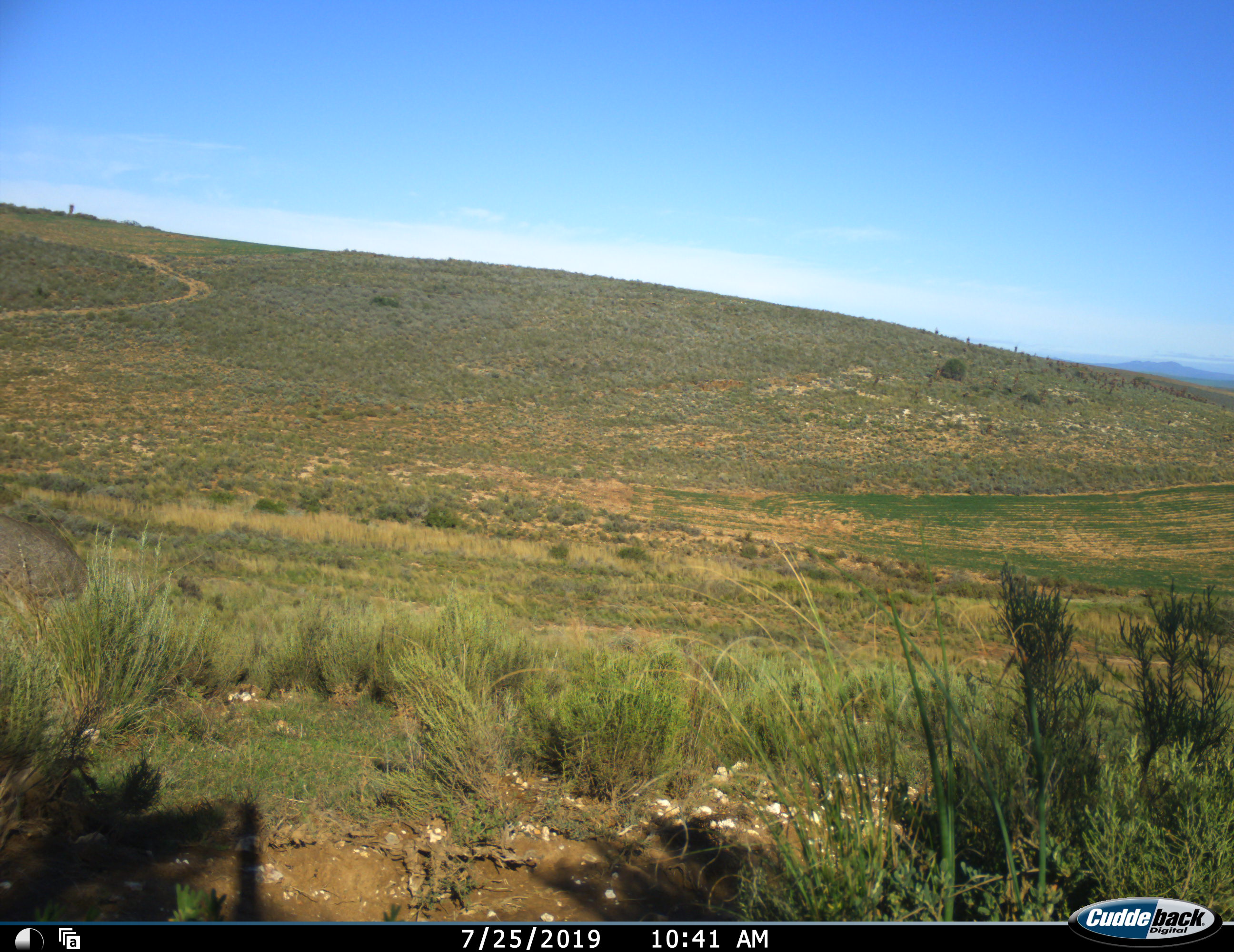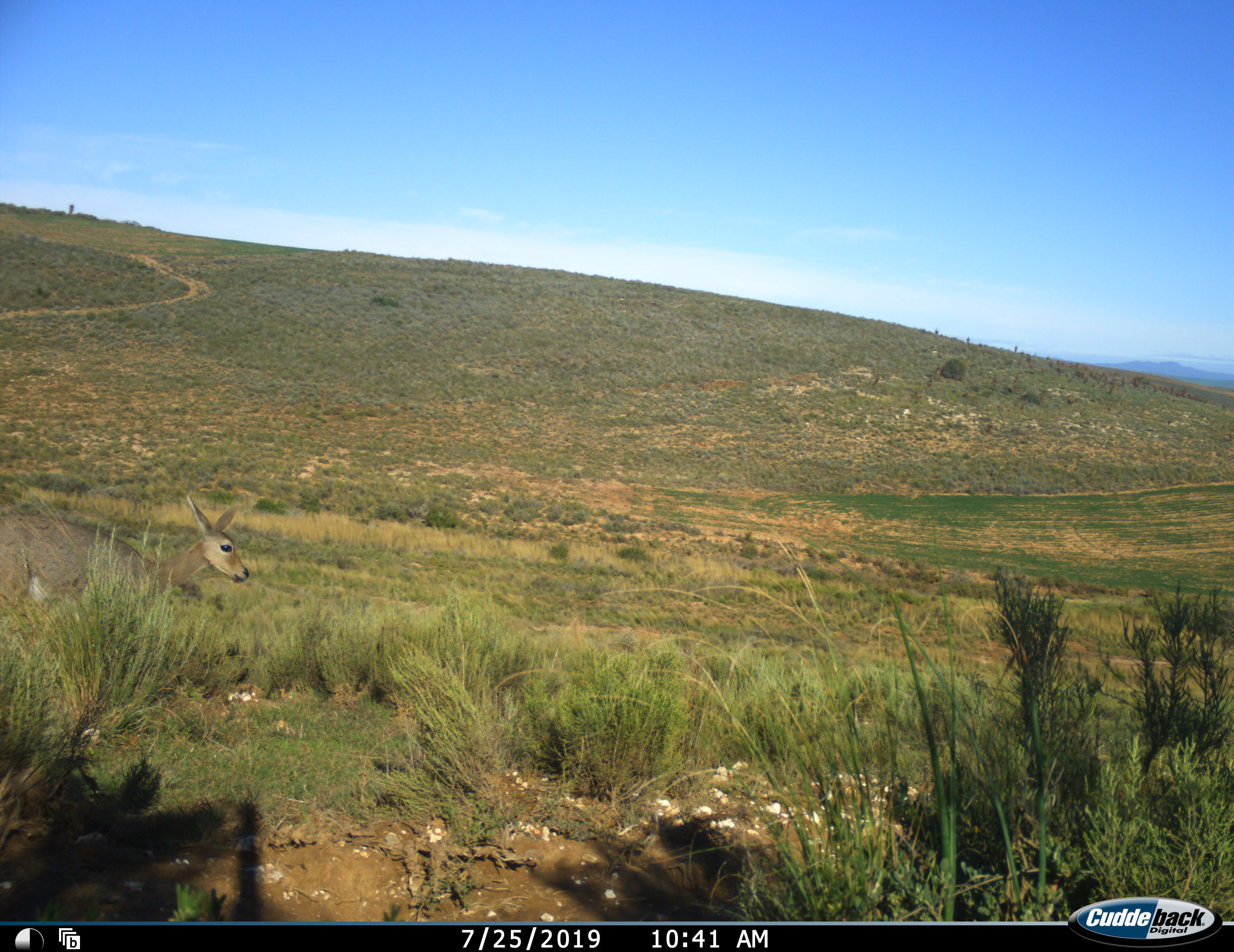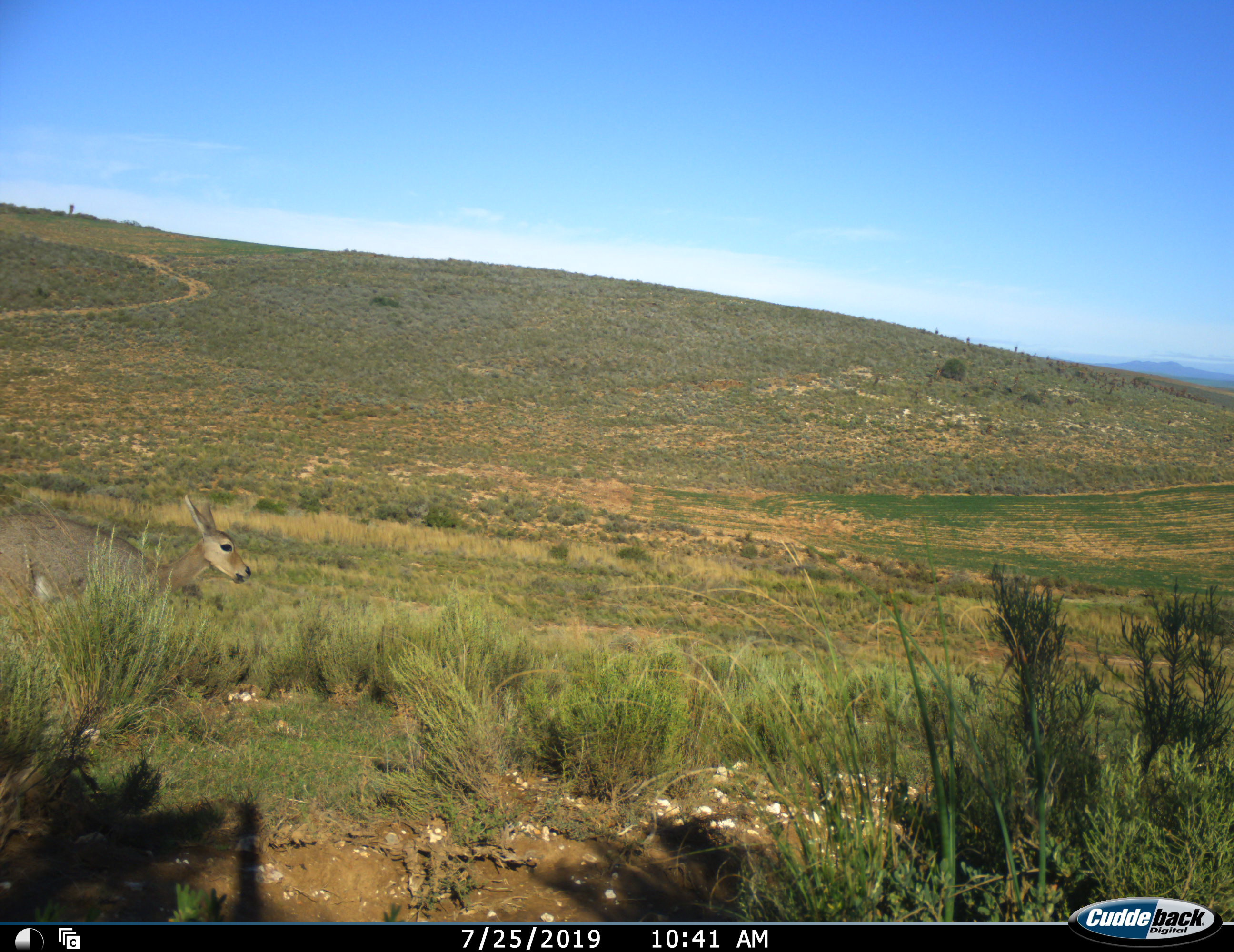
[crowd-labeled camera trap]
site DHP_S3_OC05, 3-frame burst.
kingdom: Animalia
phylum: Chordata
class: Mammalia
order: Artiodactyla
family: Bovidae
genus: Pelea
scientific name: Pelea capreolus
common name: grey rhebok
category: rhebokgrey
Rhebokgrey (grey rhebok) (Pelea capreolus), count 1. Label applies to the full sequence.